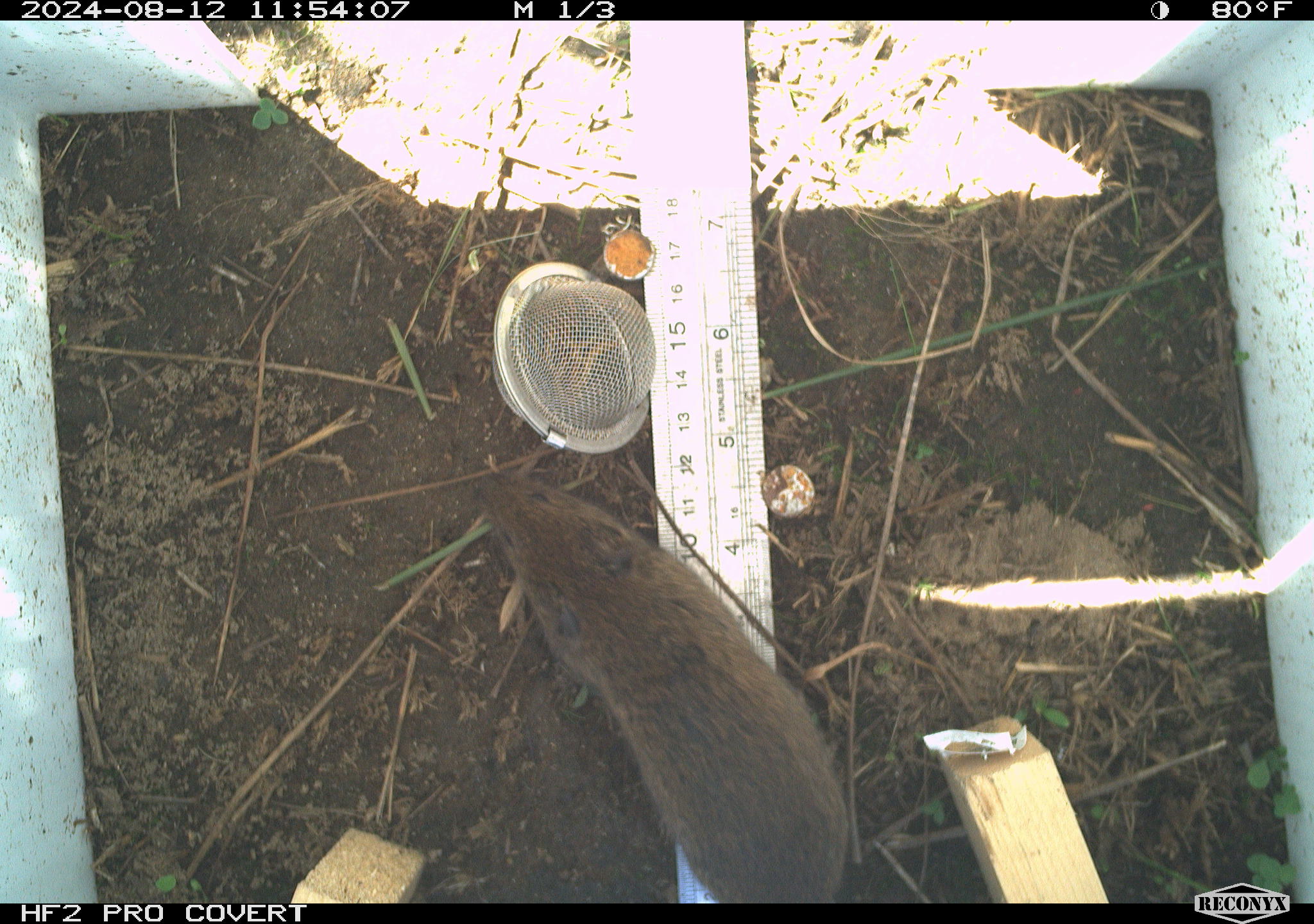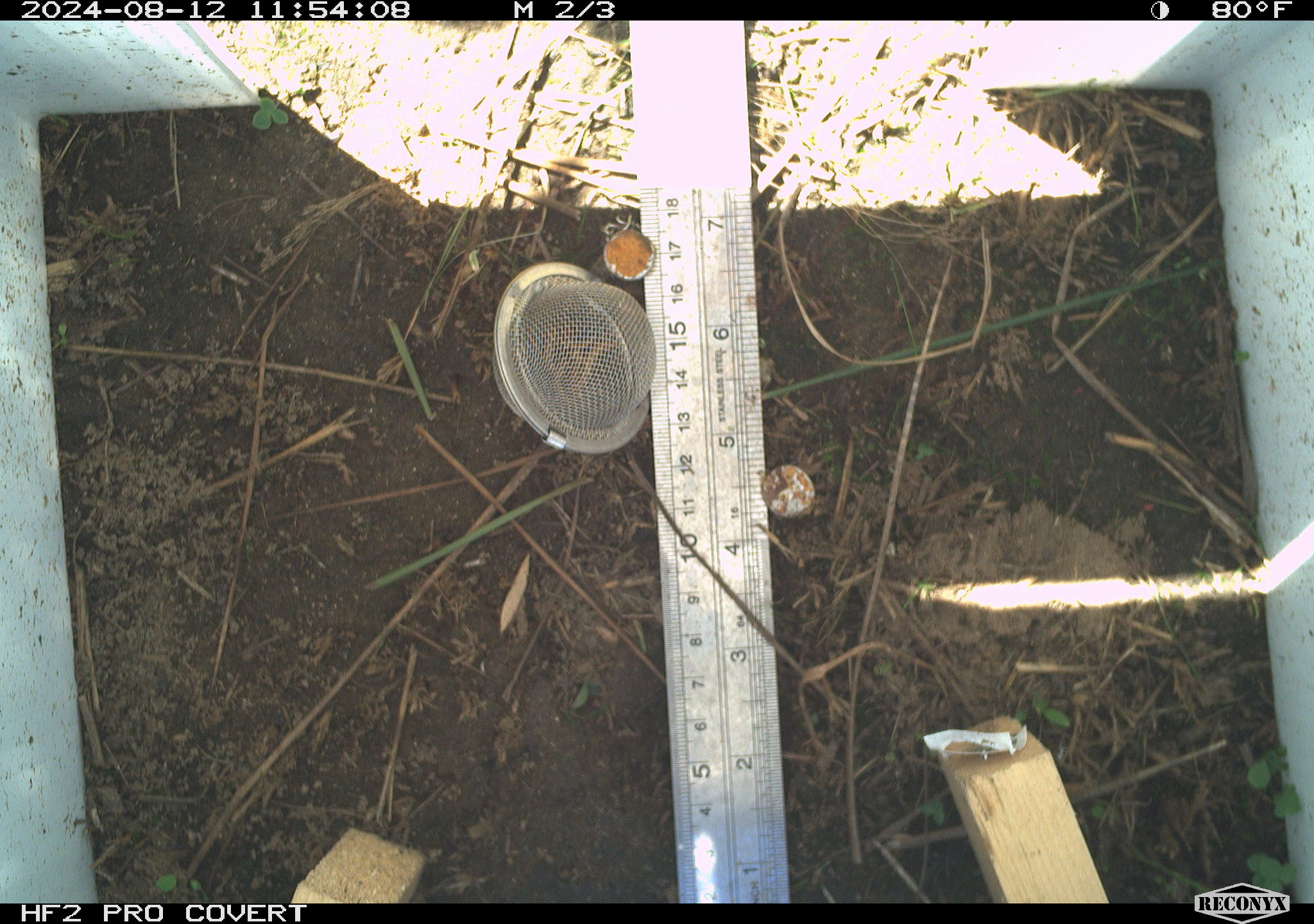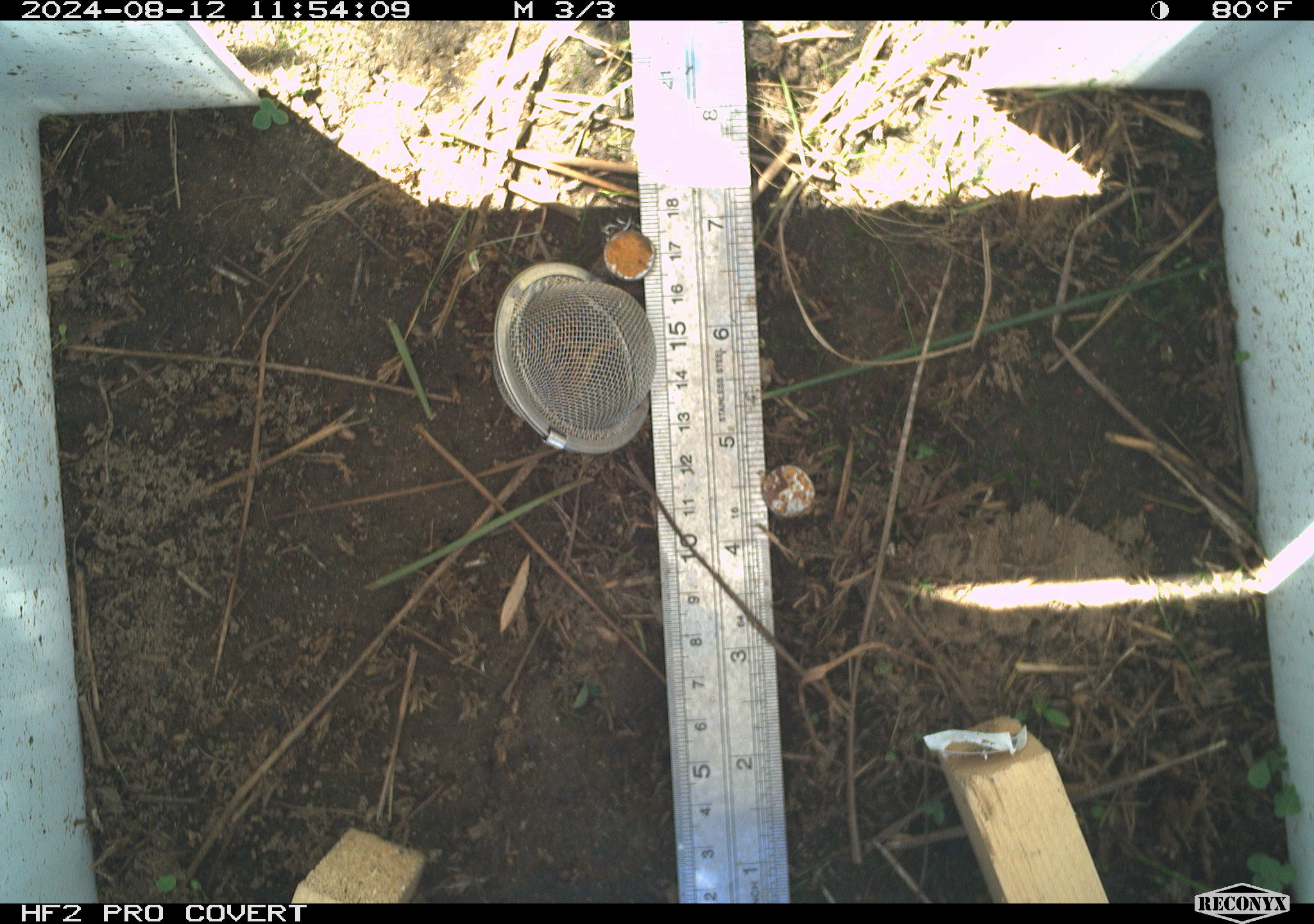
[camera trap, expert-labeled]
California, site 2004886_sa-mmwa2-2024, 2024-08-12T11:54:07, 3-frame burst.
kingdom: Animalia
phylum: Chordata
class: Mammalia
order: Rodentia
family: Cricetidae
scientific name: Arvicolinae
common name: voles, lemmings, and muskrats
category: arvicolinae subfamily